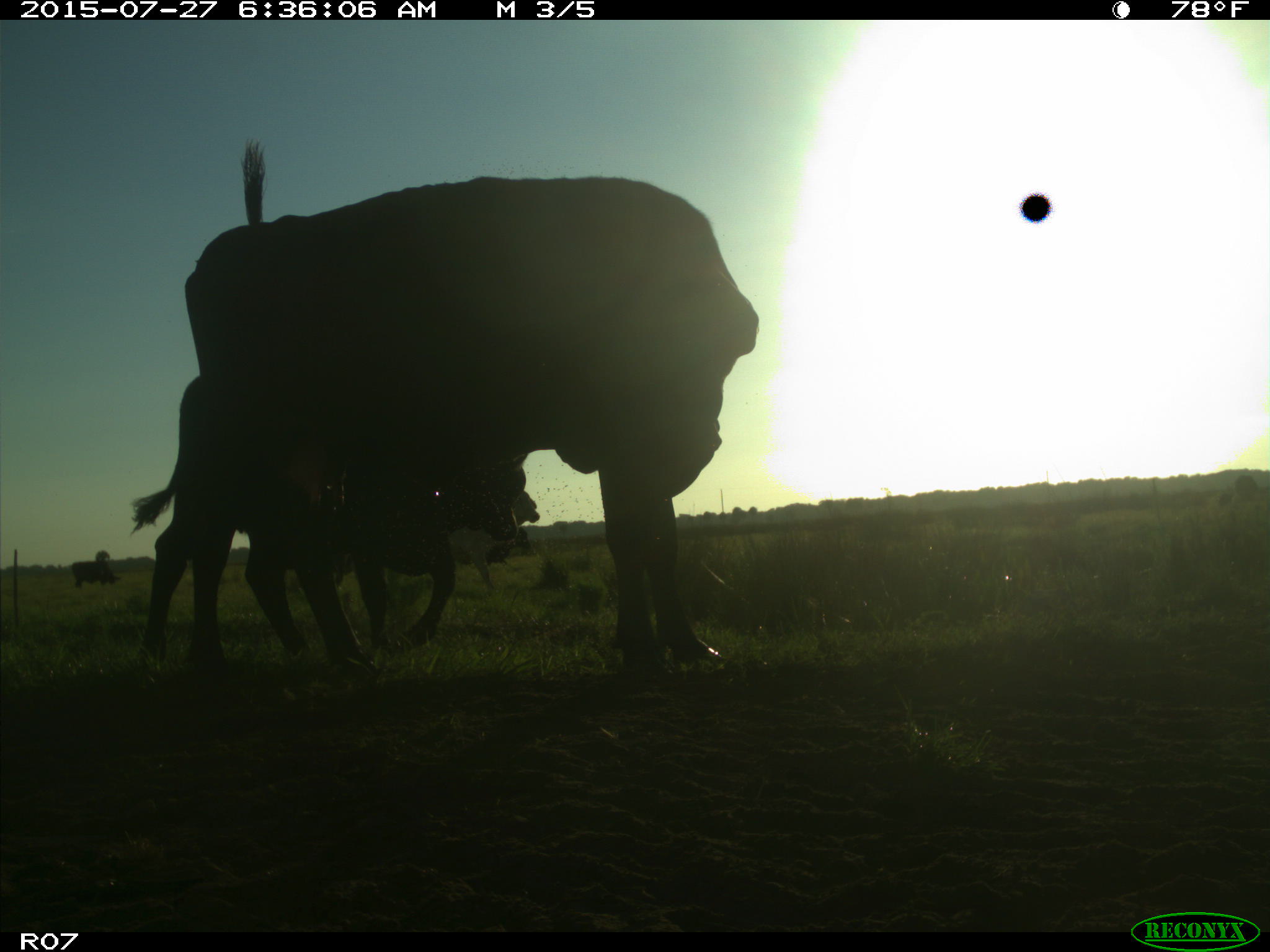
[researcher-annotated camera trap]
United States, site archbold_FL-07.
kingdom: Animalia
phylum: Chordata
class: Mammalia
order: Artiodactyla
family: Bovidae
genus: Bos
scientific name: Bos taurus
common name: domestic cow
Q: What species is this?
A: Bos taurus (domestic cow).